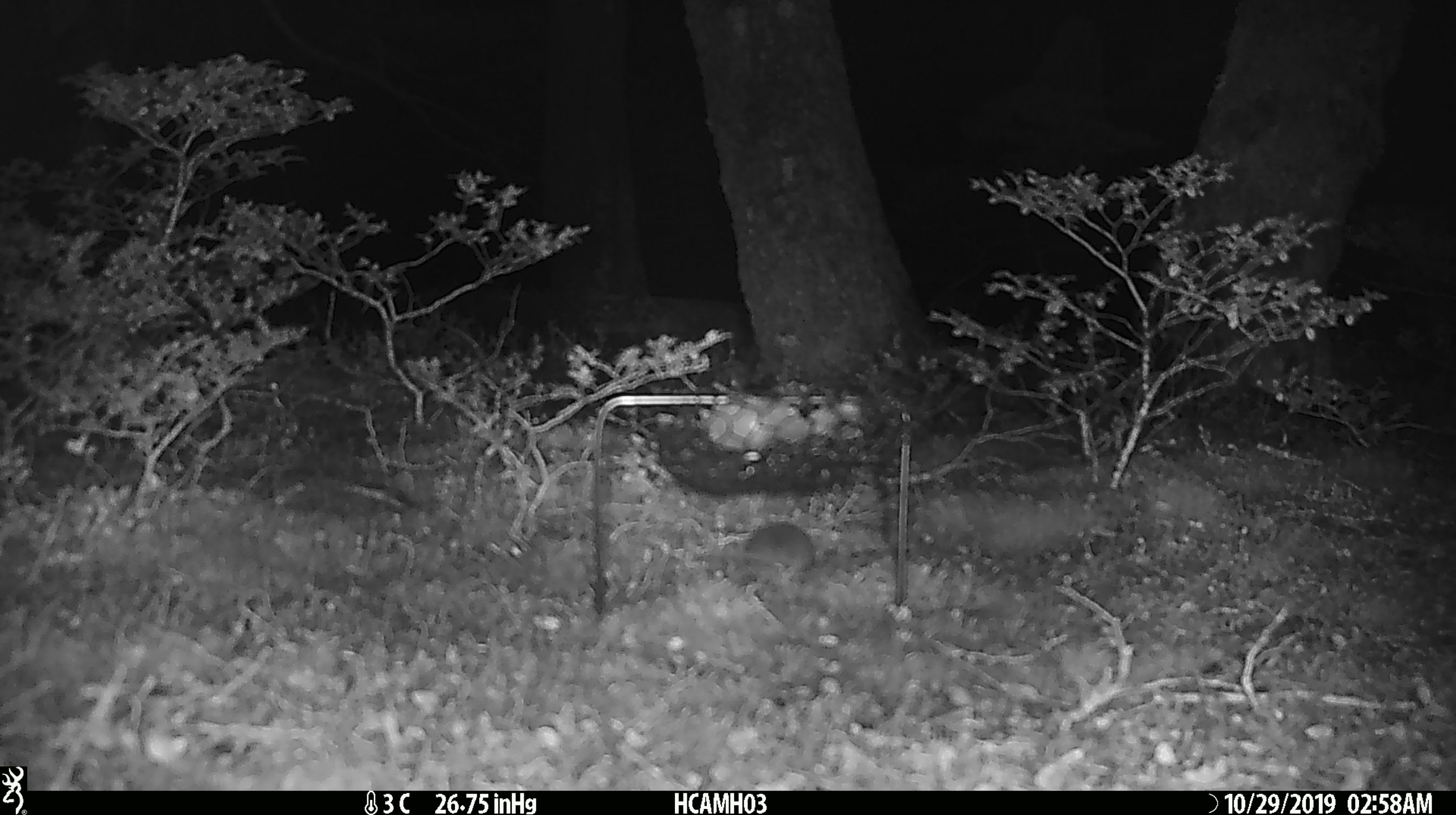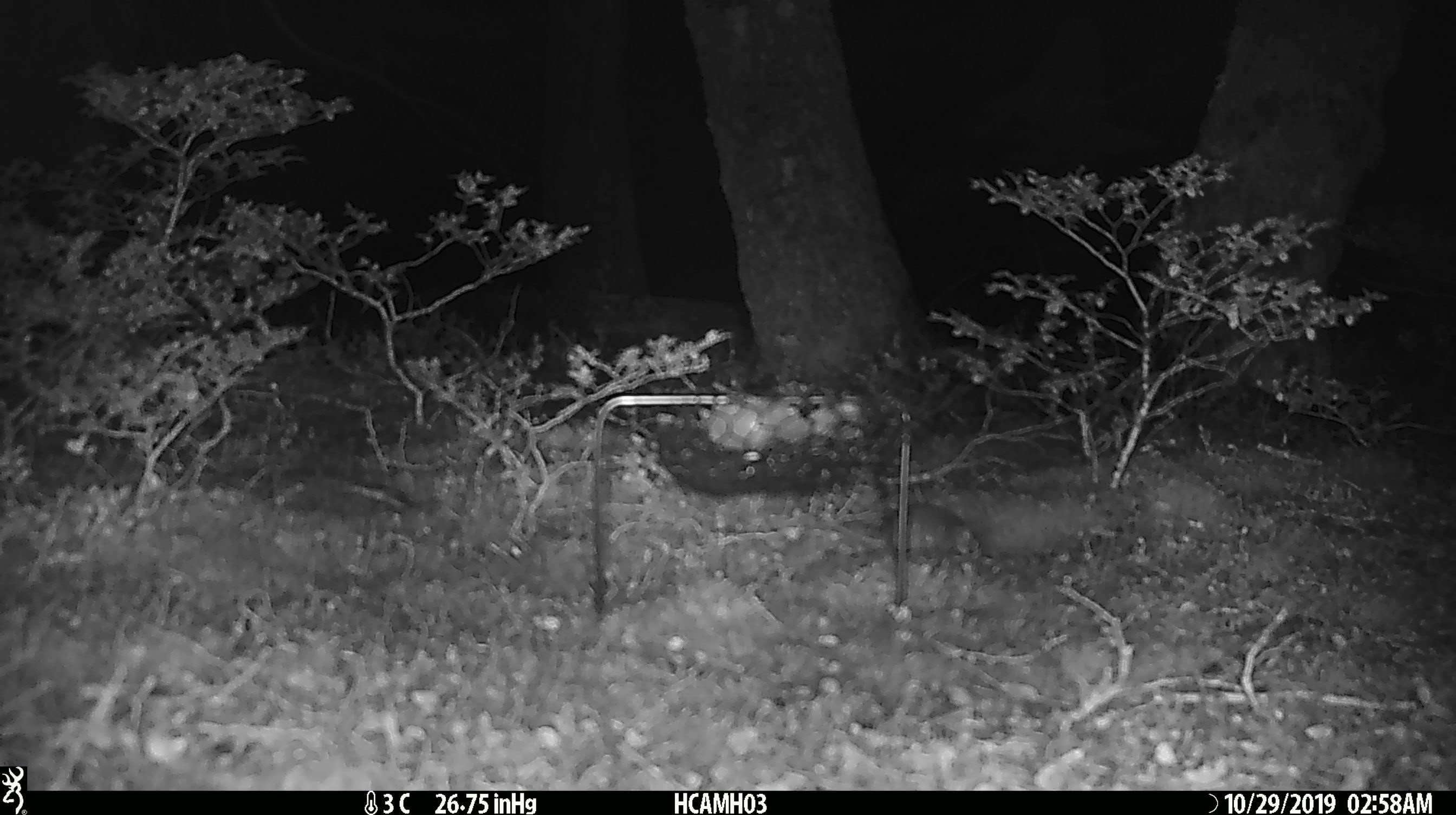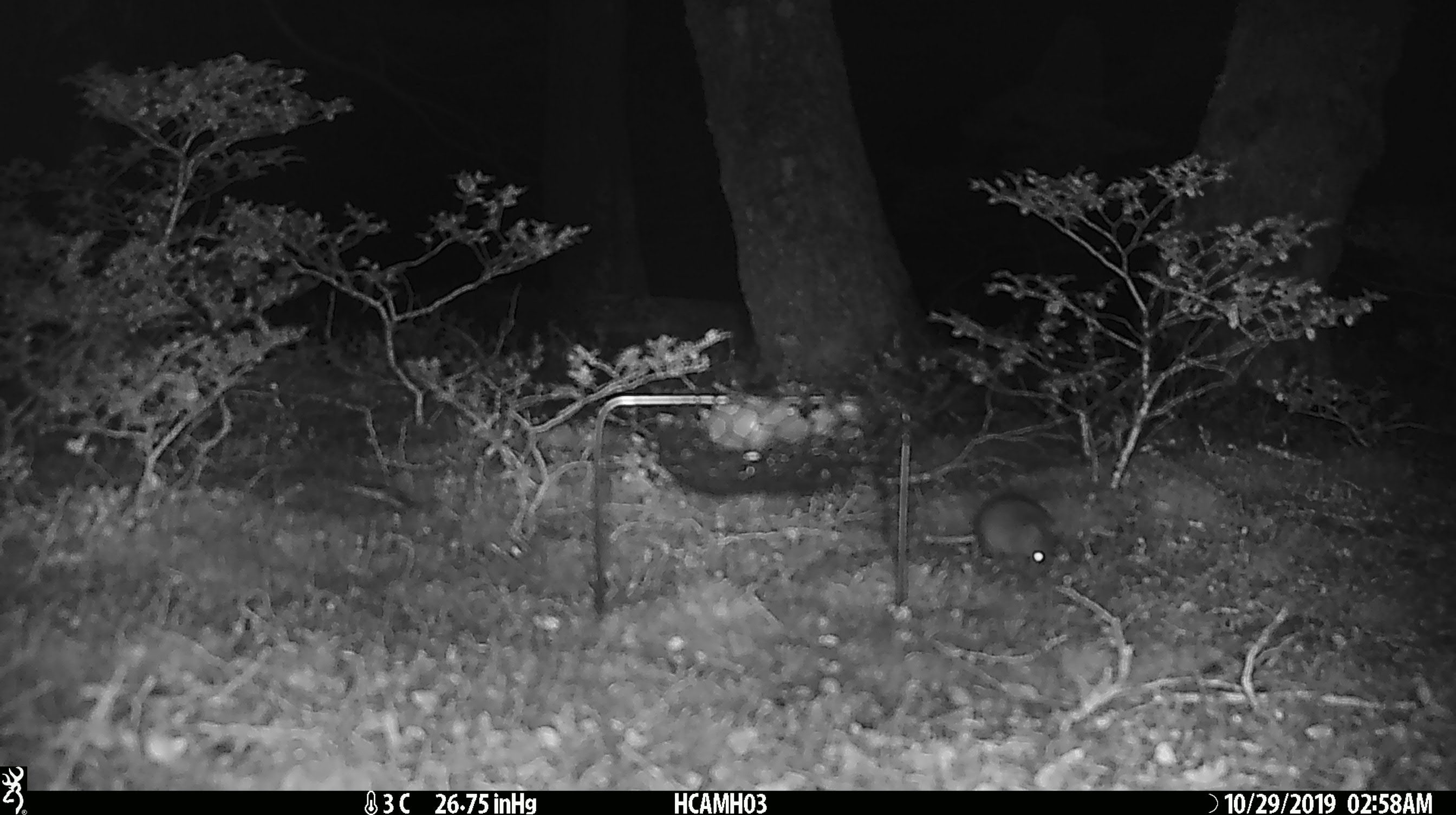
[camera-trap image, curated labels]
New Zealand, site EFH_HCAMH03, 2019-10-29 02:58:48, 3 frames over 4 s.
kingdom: Animalia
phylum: Chordata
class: Mammalia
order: Rodentia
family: Muridae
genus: Mus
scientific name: Mus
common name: mouse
Mouse (Mus).